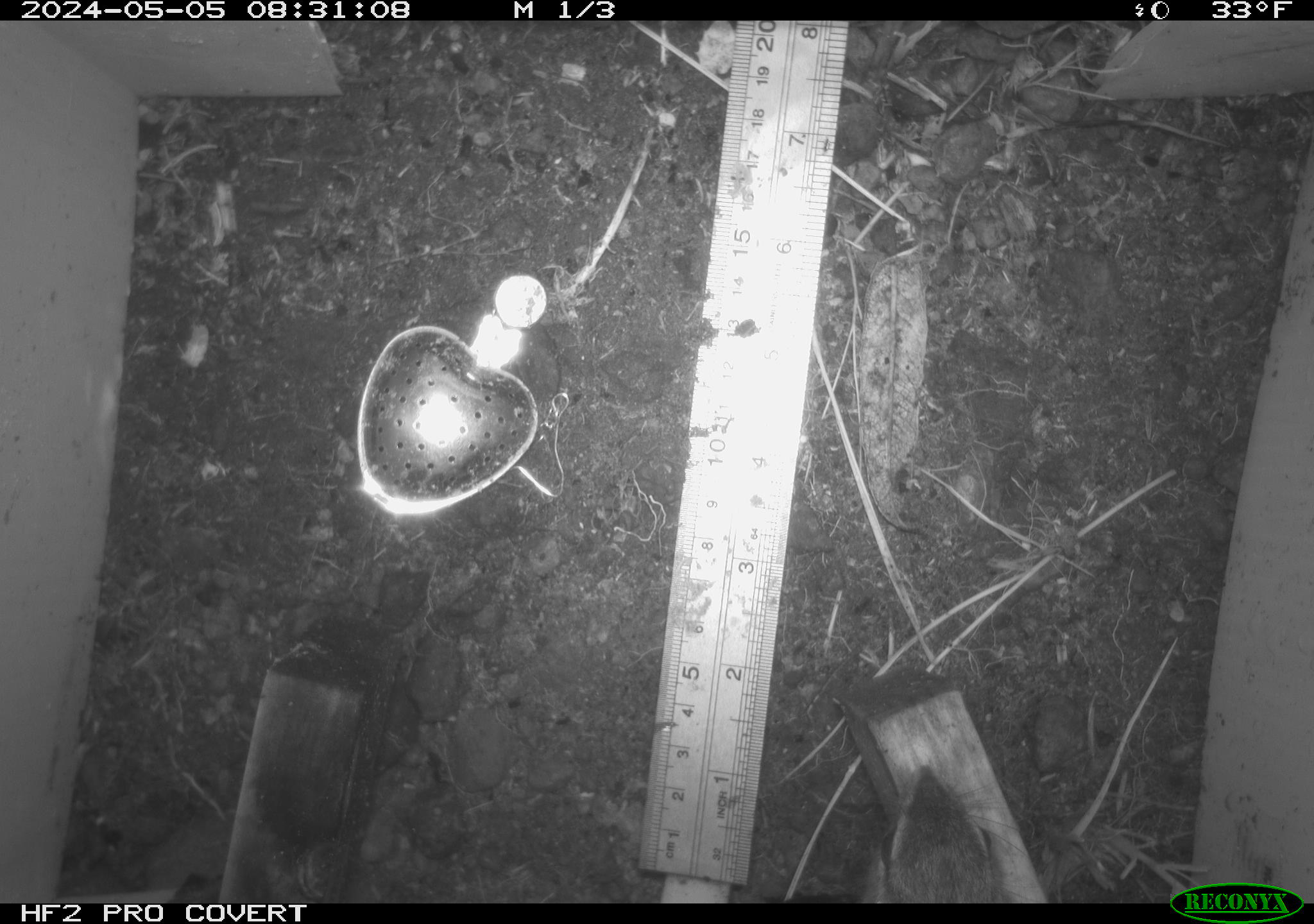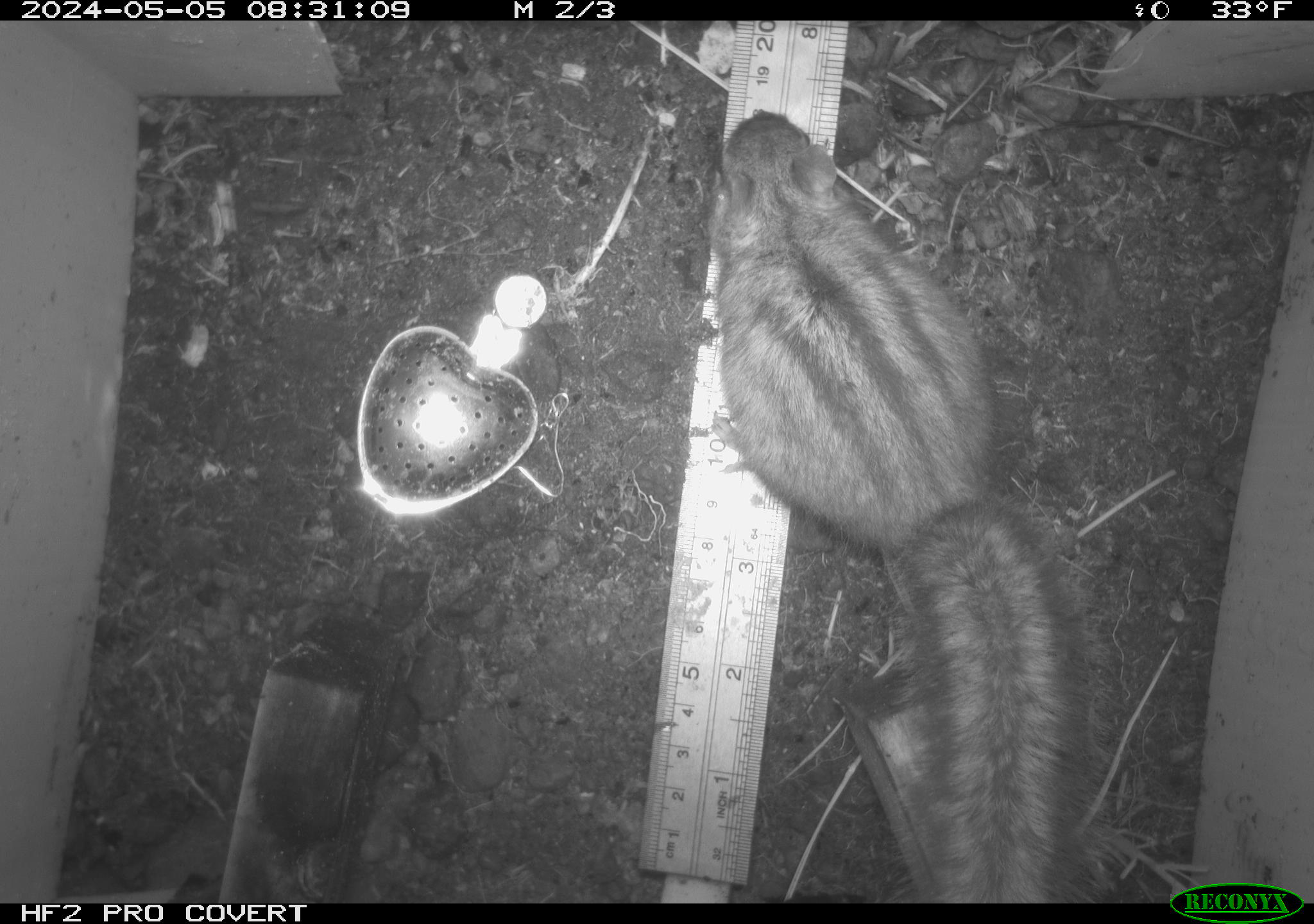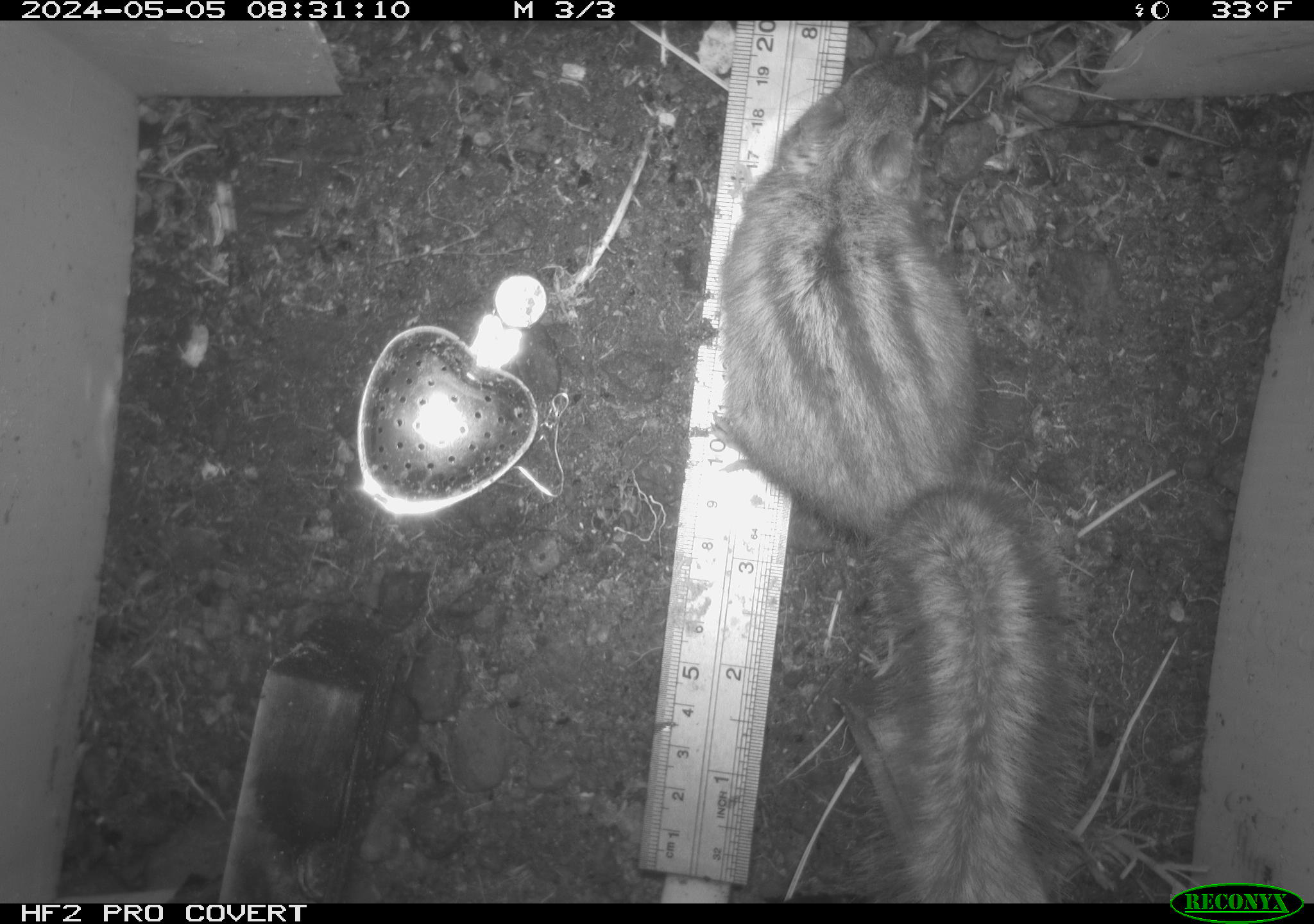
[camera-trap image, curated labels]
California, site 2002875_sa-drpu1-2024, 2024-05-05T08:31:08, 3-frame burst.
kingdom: Animalia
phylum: Chordata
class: Mammalia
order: Rodentia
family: Sciuridae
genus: Neotamias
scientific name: Neotamias sonomae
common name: sonoma chipmunk